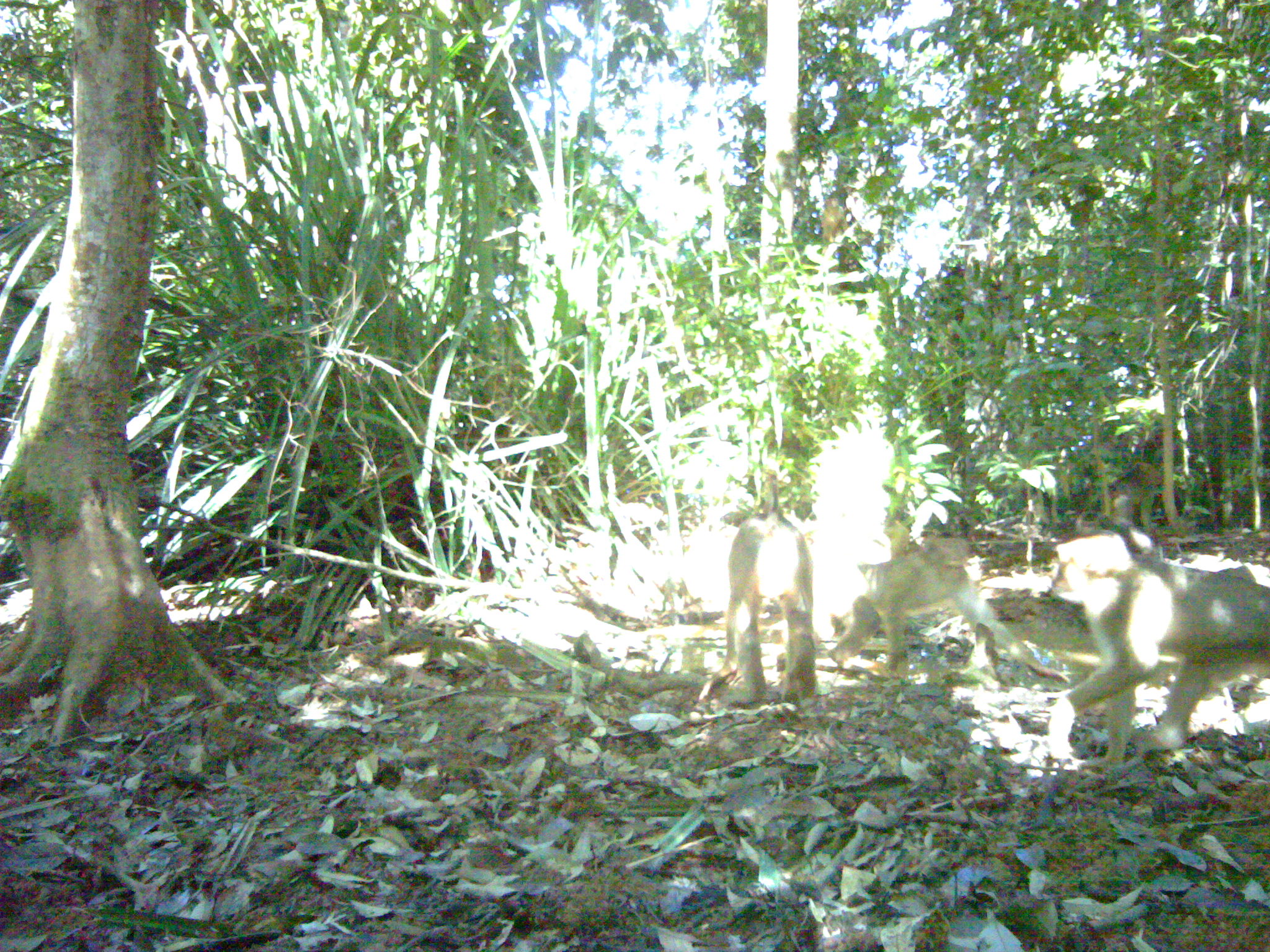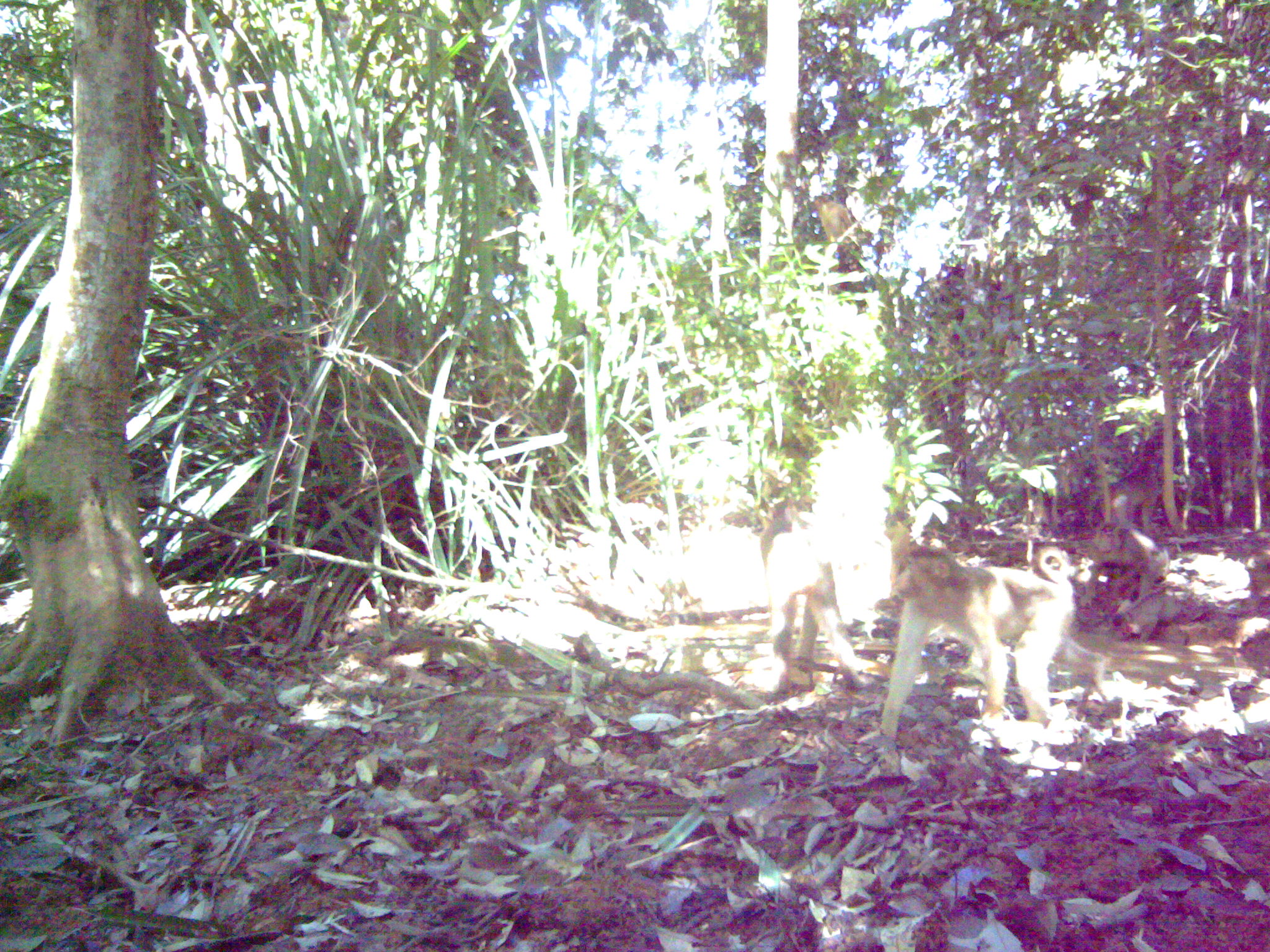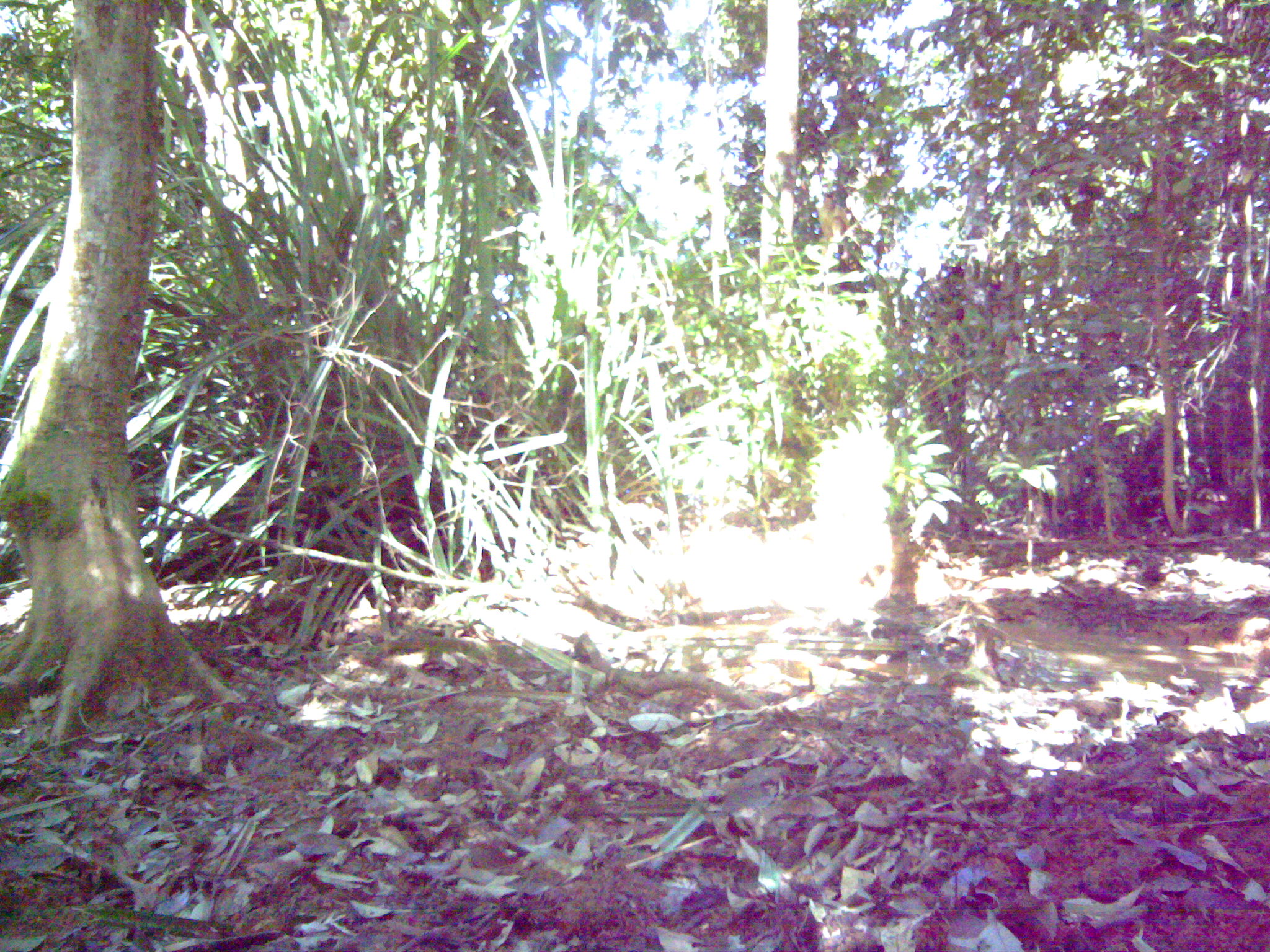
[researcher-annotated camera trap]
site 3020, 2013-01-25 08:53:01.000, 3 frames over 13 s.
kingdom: Animalia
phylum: Chordata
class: Mammalia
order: Primates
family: Cercopithecidae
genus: Macaca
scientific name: Macaca nemestrina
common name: southern pig-tailed macaque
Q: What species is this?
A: Macaca nemestrina (southern pig-tailed macaque).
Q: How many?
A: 4.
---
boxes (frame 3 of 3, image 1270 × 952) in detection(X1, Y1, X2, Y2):
macaca nemestrina: detection(817, 188, 849, 244)